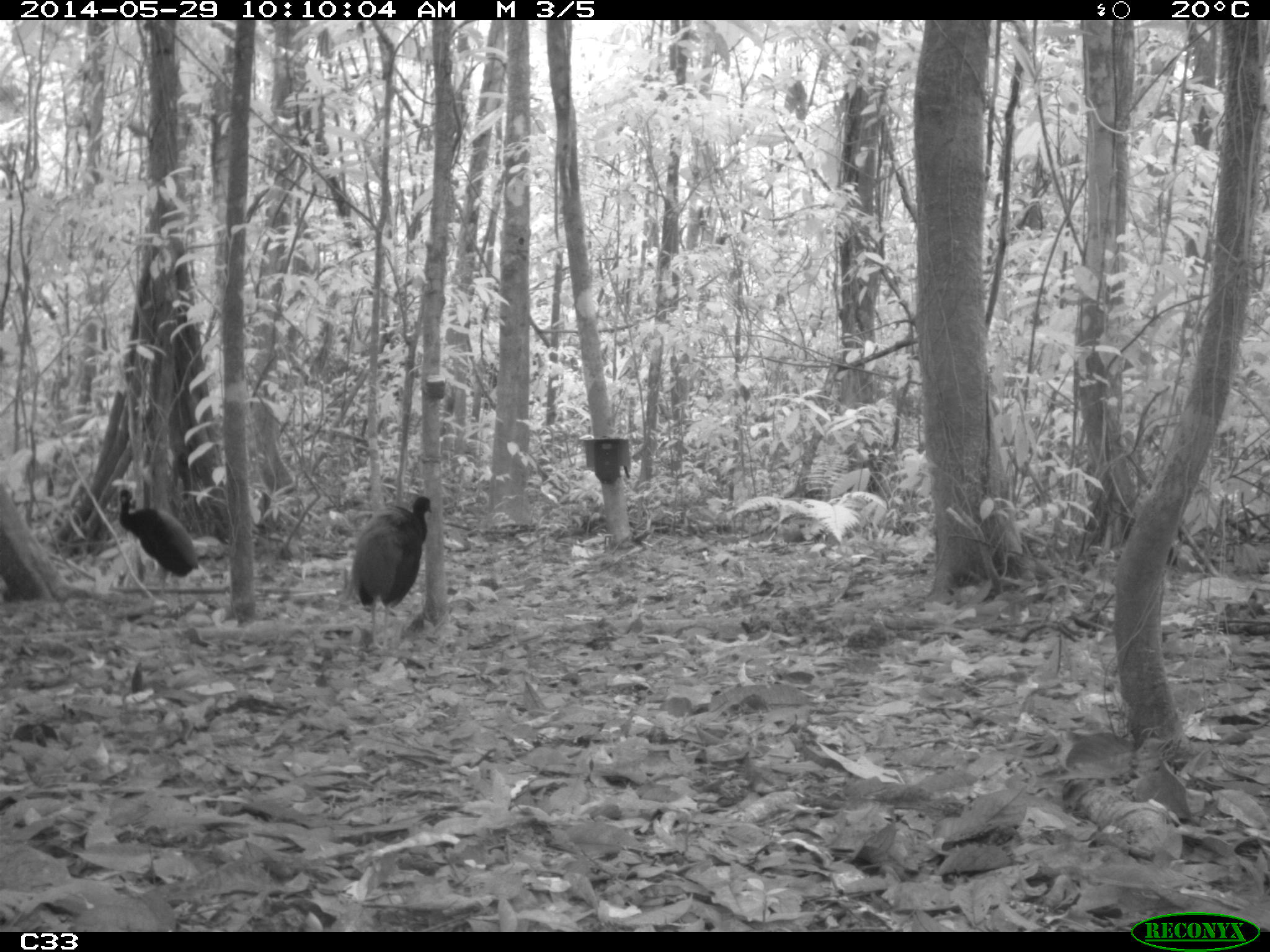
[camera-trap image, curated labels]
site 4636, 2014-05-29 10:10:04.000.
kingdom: Animalia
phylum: Chordata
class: Aves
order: Gruiformes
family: Psophiidae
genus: Psophia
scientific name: Psophia crepitans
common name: gray-winged trumpeter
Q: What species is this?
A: Psophia crepitans (gray-winged trumpeter).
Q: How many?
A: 5.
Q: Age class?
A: Adult.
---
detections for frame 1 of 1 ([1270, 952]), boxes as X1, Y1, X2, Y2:
psophia crepitans: 346, 496, 432, 651; 112, 480, 199, 600